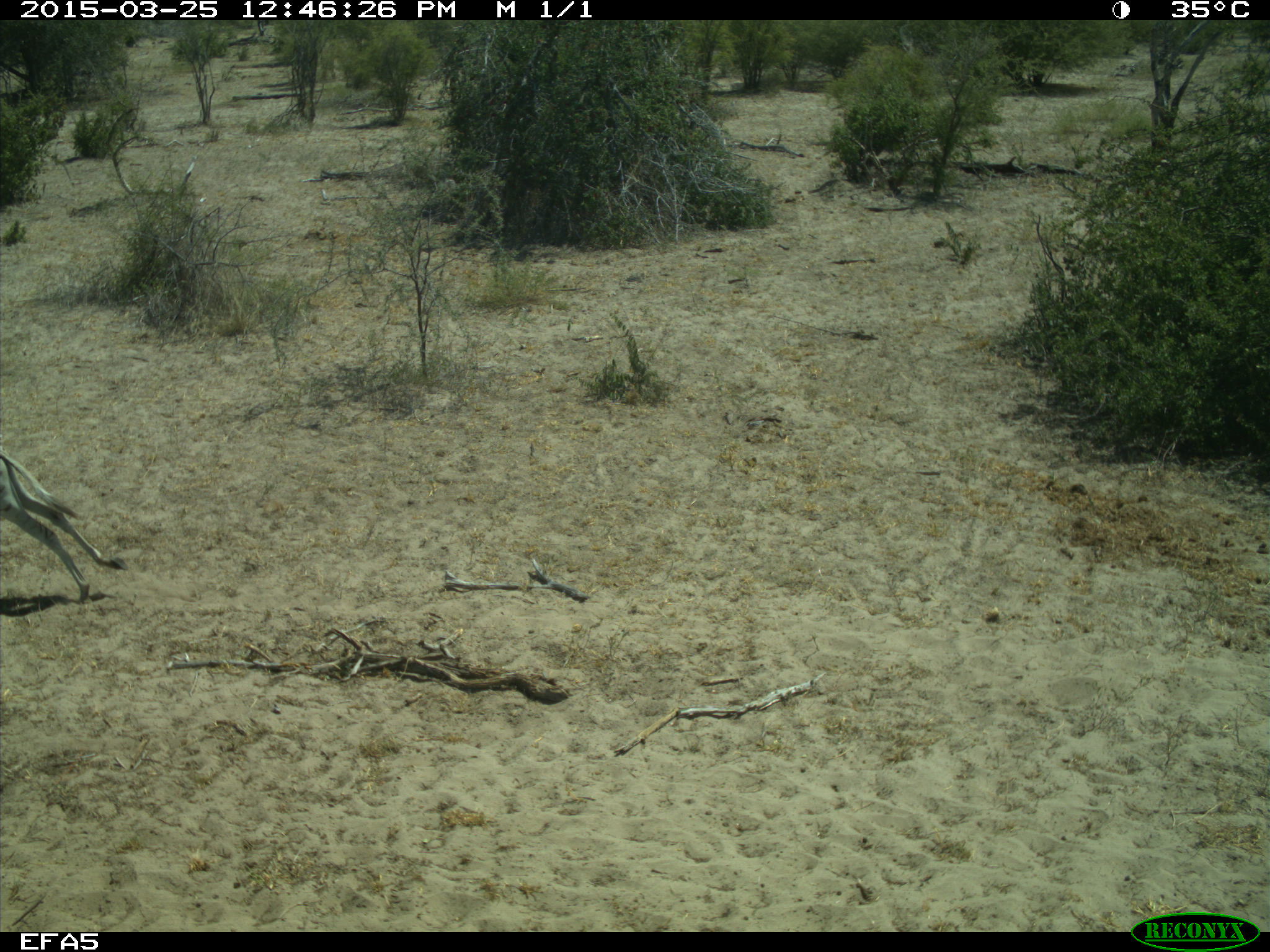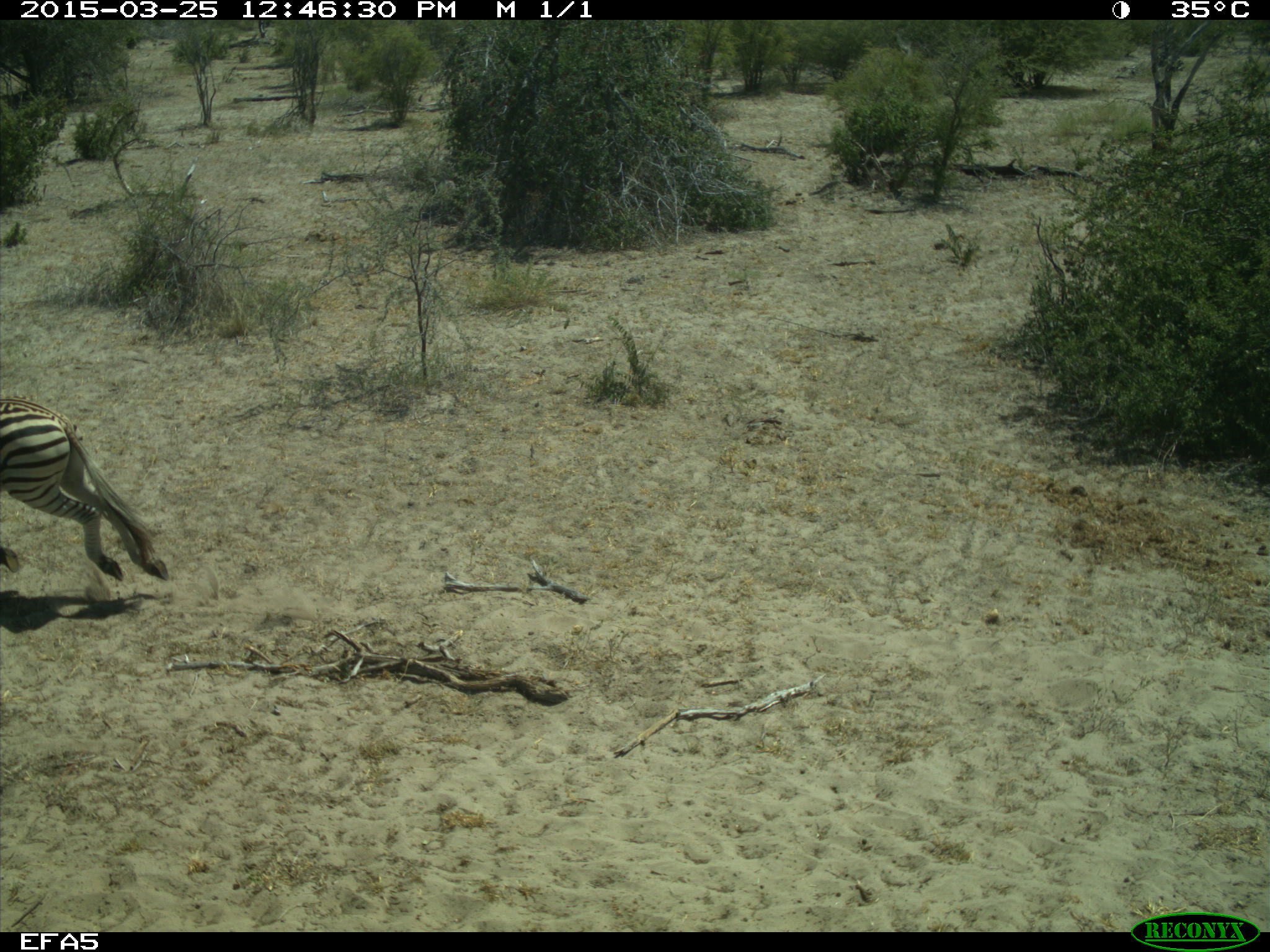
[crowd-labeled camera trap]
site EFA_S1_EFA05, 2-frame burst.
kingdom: Animalia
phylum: Chordata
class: Mammalia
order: Perissodactyla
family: Equidae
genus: Equus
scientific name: Equus quagga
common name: plains zebra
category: zebraplains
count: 1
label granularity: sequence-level